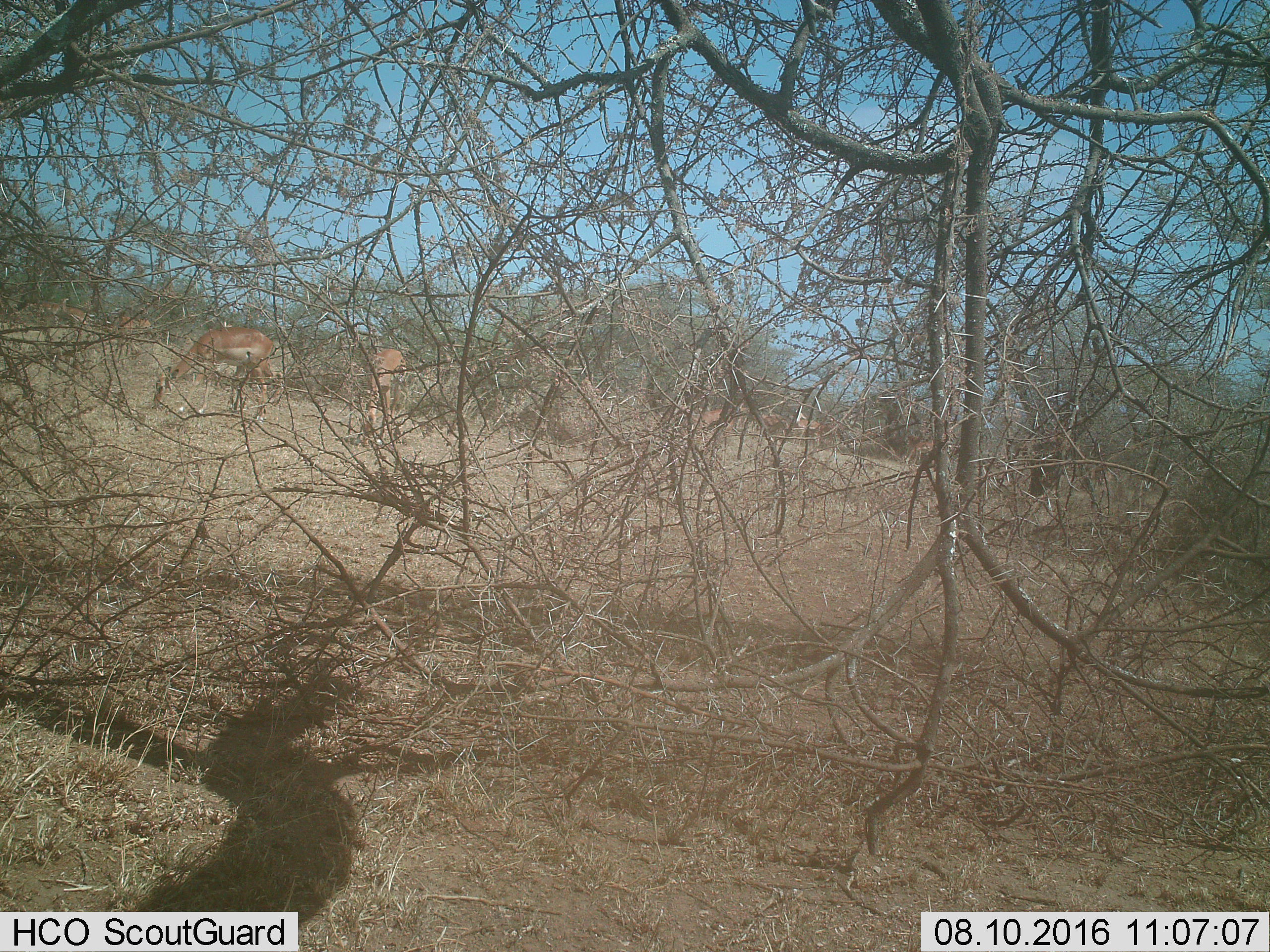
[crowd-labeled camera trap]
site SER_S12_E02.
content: unidentified animal